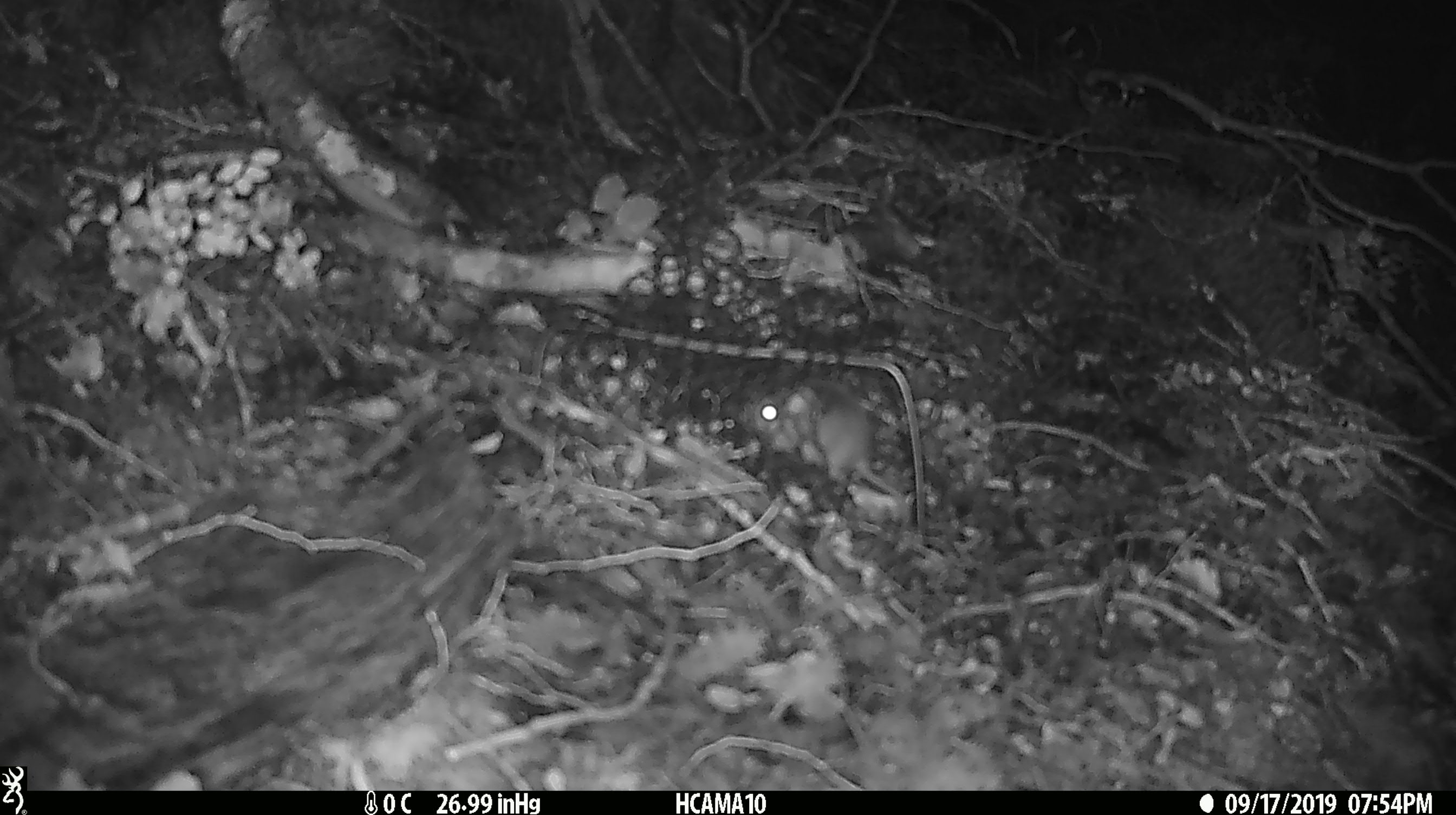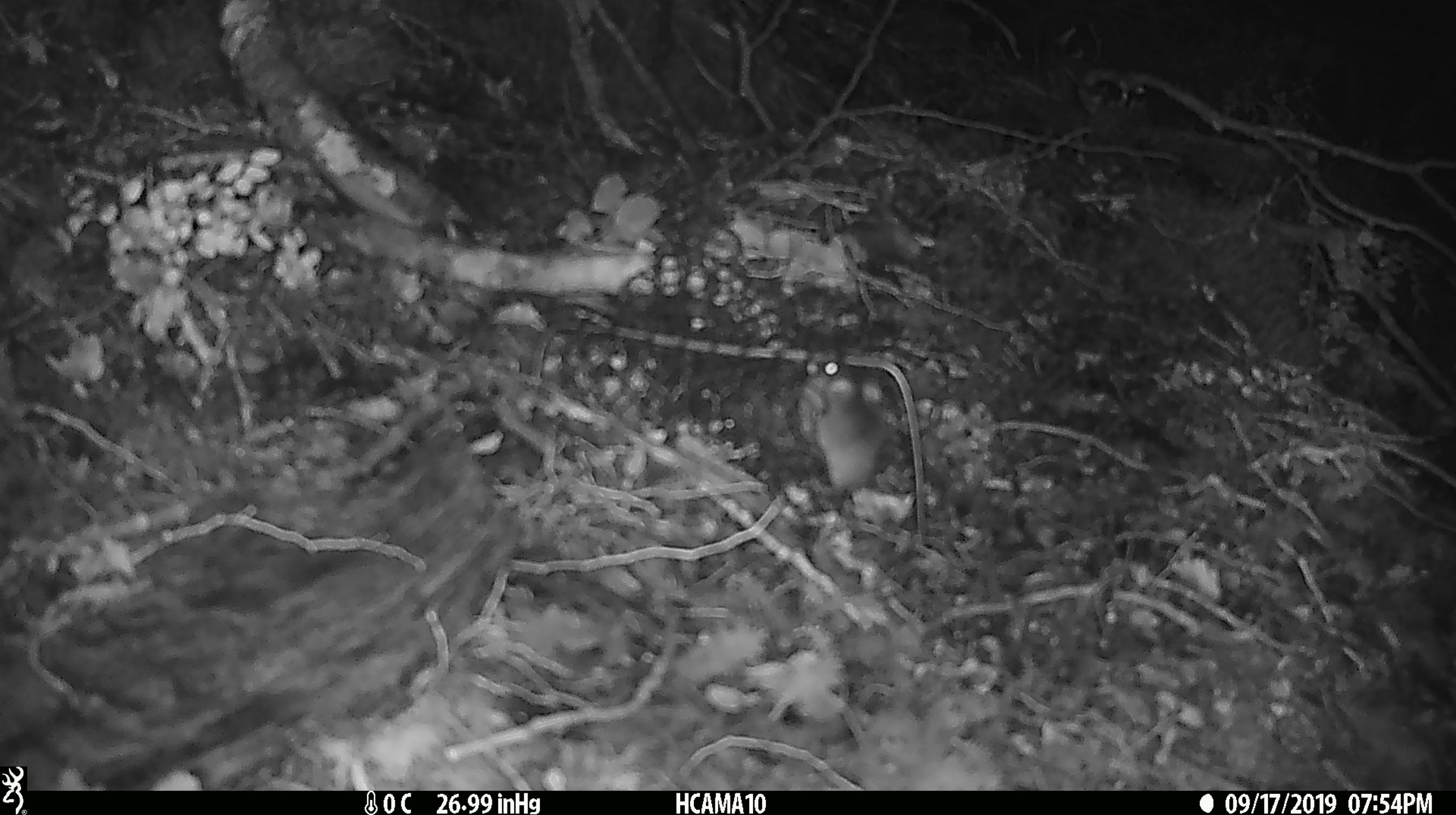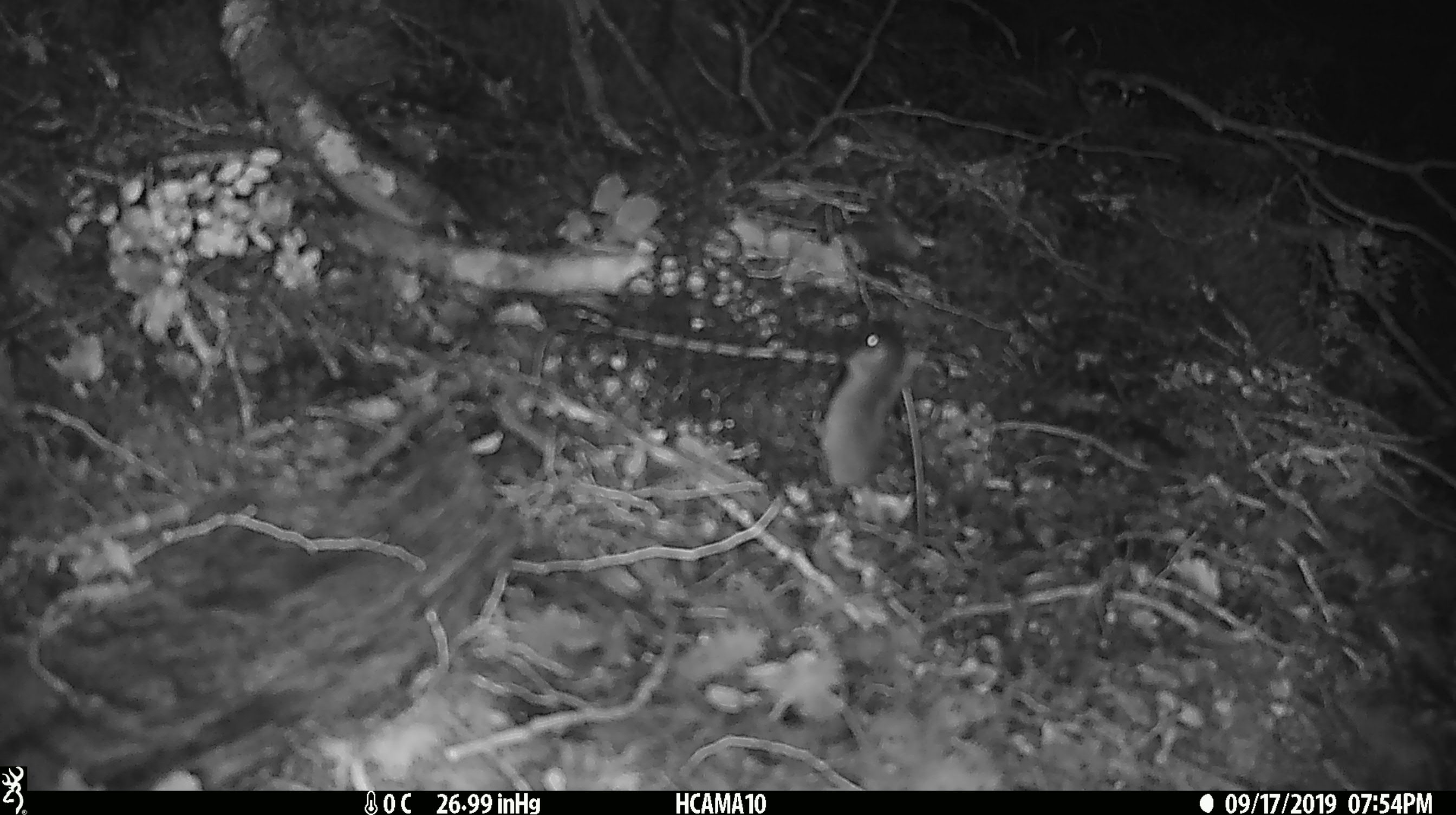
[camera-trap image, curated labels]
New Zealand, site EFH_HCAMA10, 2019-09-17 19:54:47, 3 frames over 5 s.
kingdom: Animalia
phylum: Chordata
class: Mammalia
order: Rodentia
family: Muridae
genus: Mus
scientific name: Mus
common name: mouse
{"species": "mouse (Mus)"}